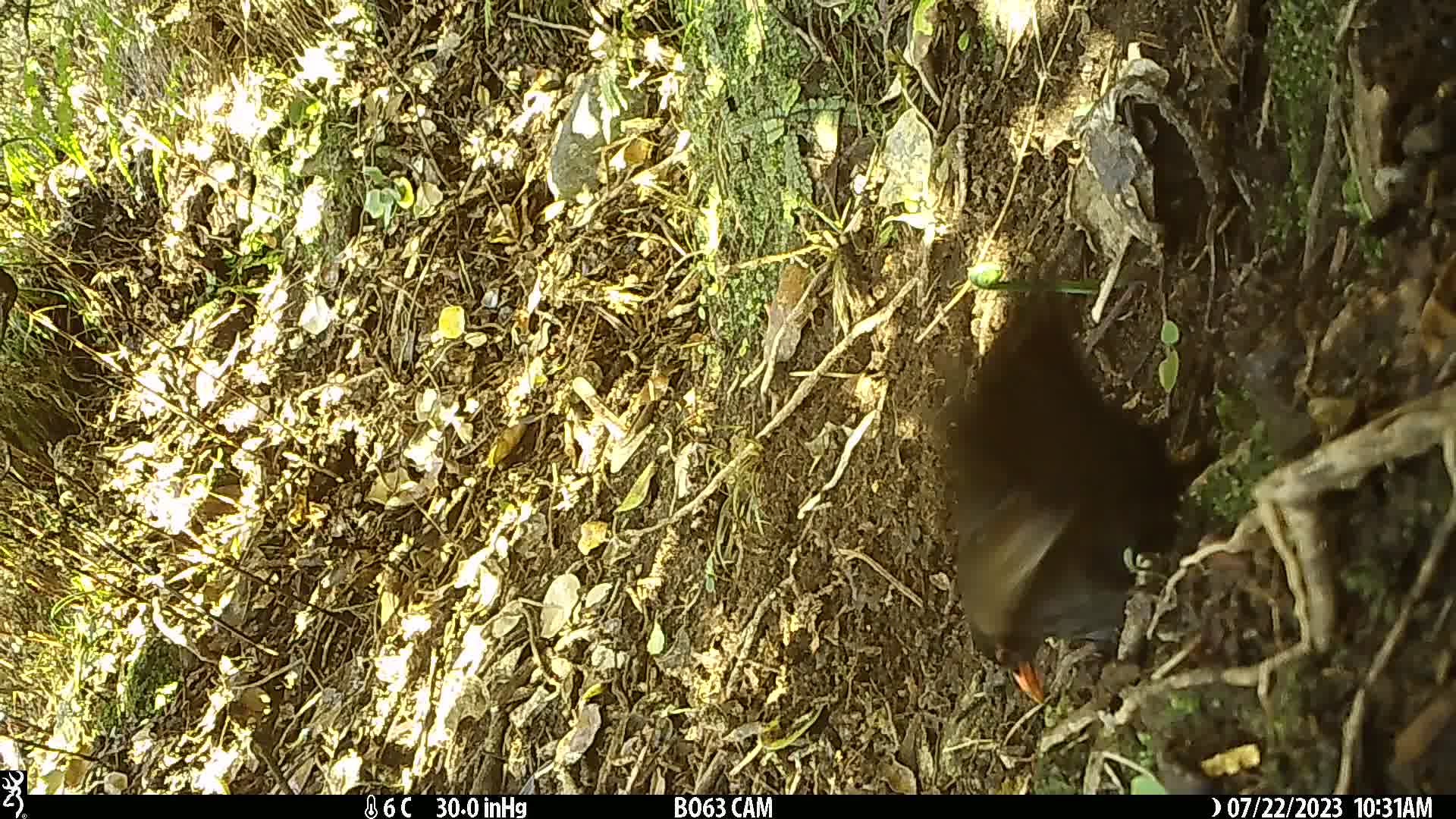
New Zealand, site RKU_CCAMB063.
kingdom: Animalia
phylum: Chordata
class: Aves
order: Passeriformes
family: Turdidae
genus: Turdus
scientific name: Turdus merula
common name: eurasian blackbird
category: blackbird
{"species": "blackbird (eurasian blackbird) (Turdus merula)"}